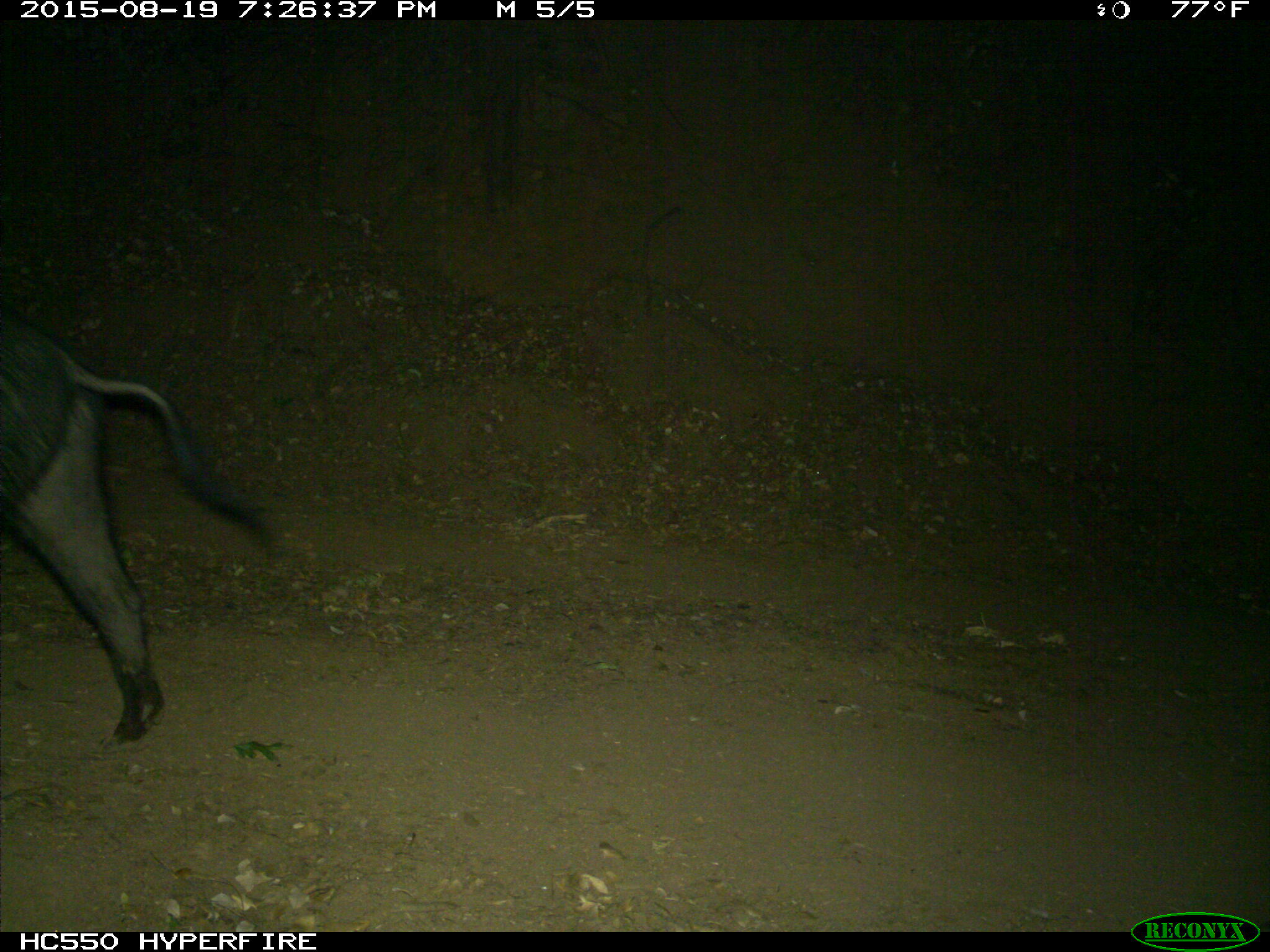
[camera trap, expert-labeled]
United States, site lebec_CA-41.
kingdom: Animalia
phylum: Chordata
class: Mammalia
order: Artiodactyla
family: Suidae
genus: Sus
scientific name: Sus scrofa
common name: wild boar